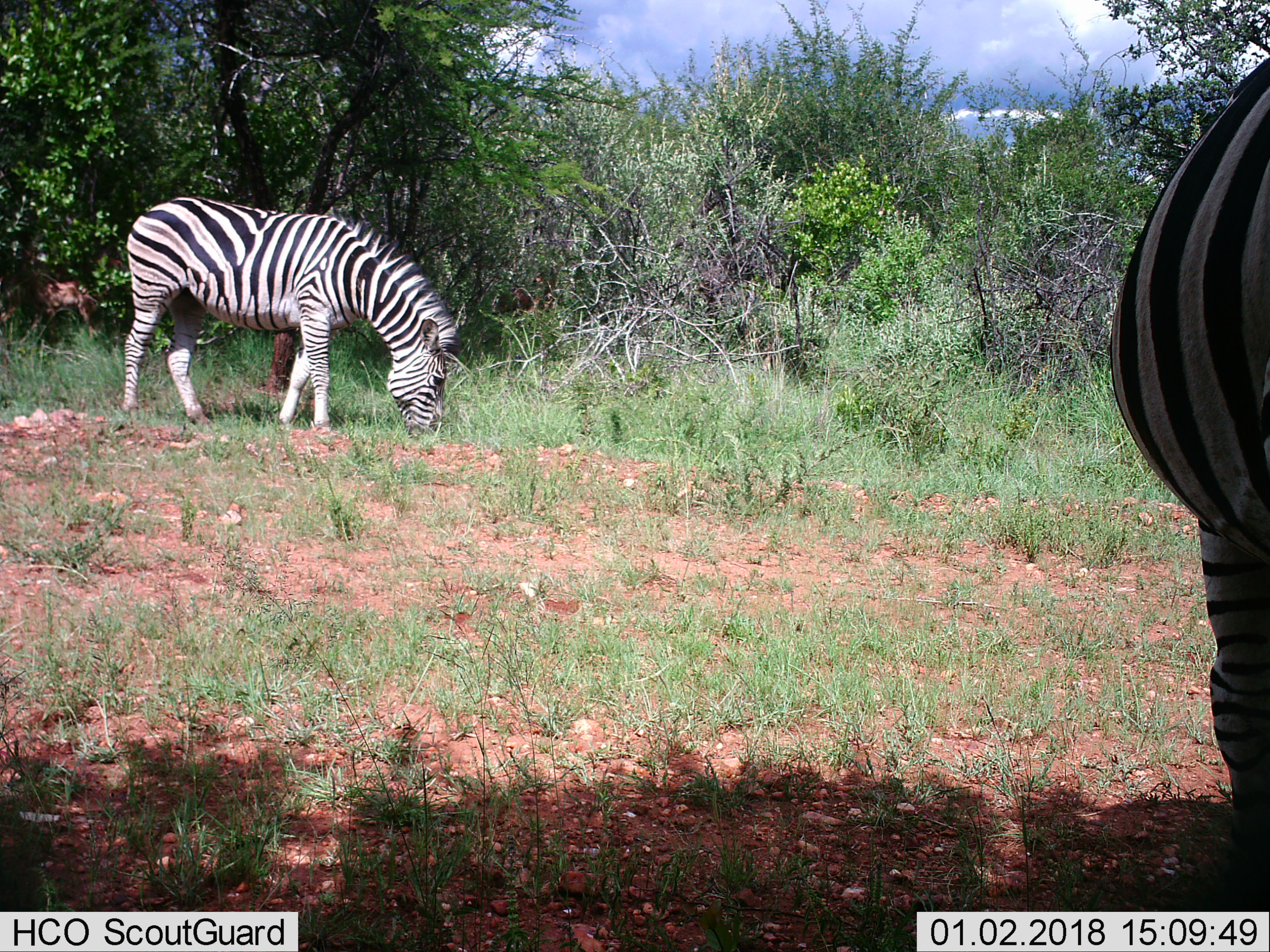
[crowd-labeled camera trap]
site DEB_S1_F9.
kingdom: Animalia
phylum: Chordata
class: Mammalia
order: Perissodactyla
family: Equidae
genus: Equus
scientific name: Equus quagga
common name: plains zebra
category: zebraplains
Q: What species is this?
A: Zebraplains (plains zebra) (Equus quagga).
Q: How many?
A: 2.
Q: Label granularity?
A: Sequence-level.